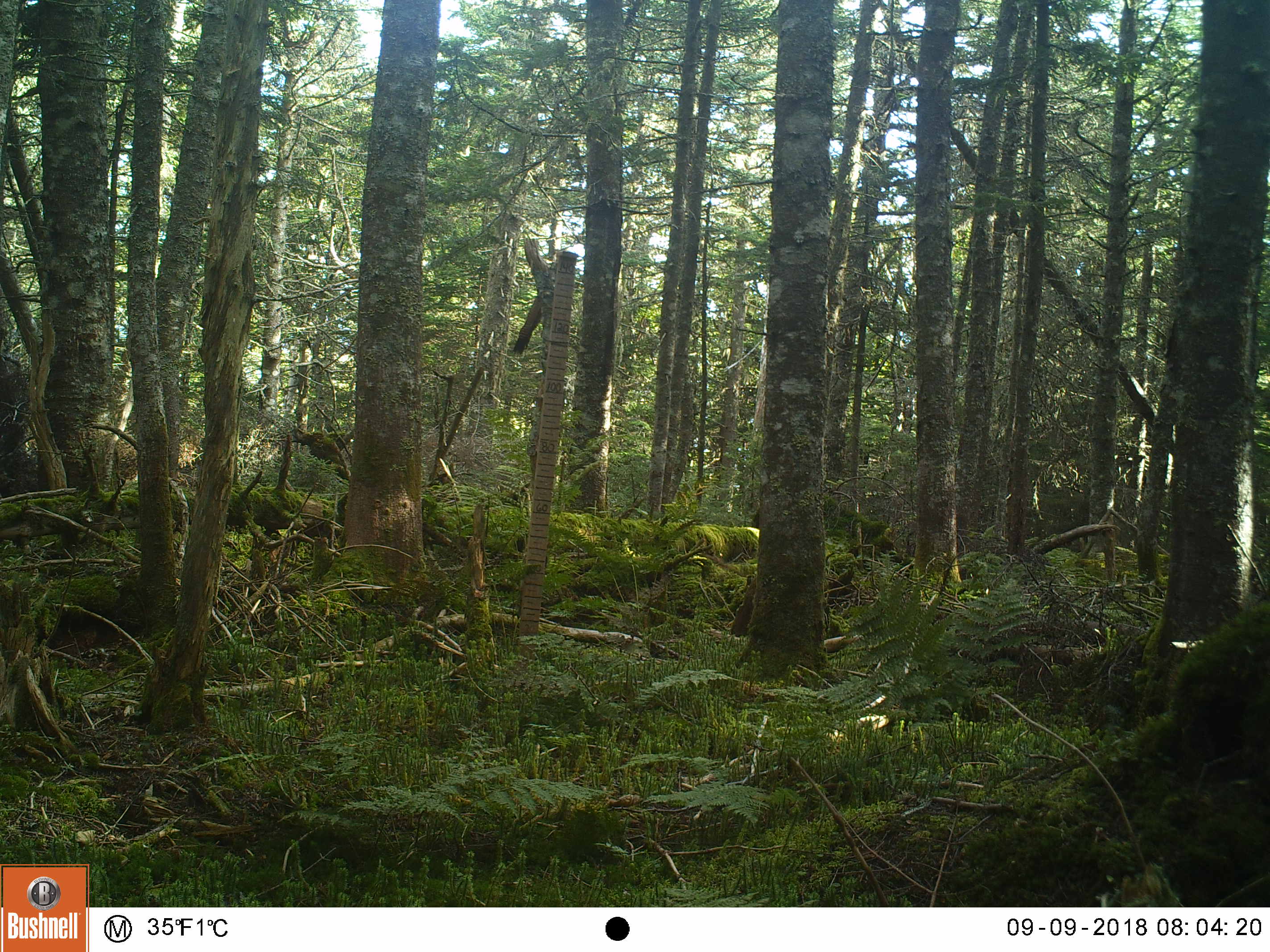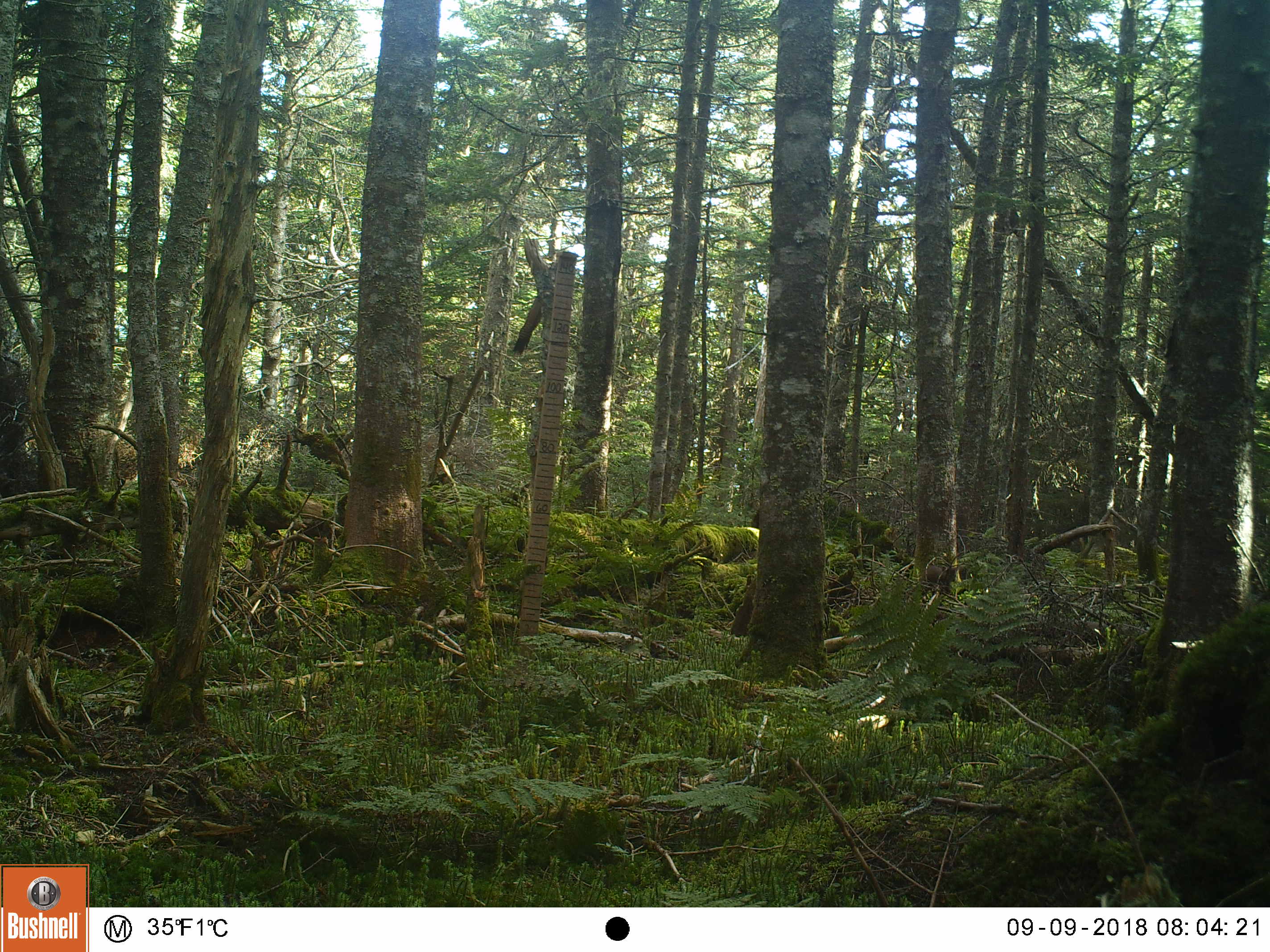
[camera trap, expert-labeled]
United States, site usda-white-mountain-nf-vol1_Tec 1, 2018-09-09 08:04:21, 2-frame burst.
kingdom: Animalia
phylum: Chordata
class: Mammalia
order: Rodentia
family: Sciuridae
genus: Tamiasciurus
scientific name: Tamiasciurus hudsonicus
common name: red squirrel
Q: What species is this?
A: Red squirrel (Tamiasciurus hudsonicus).